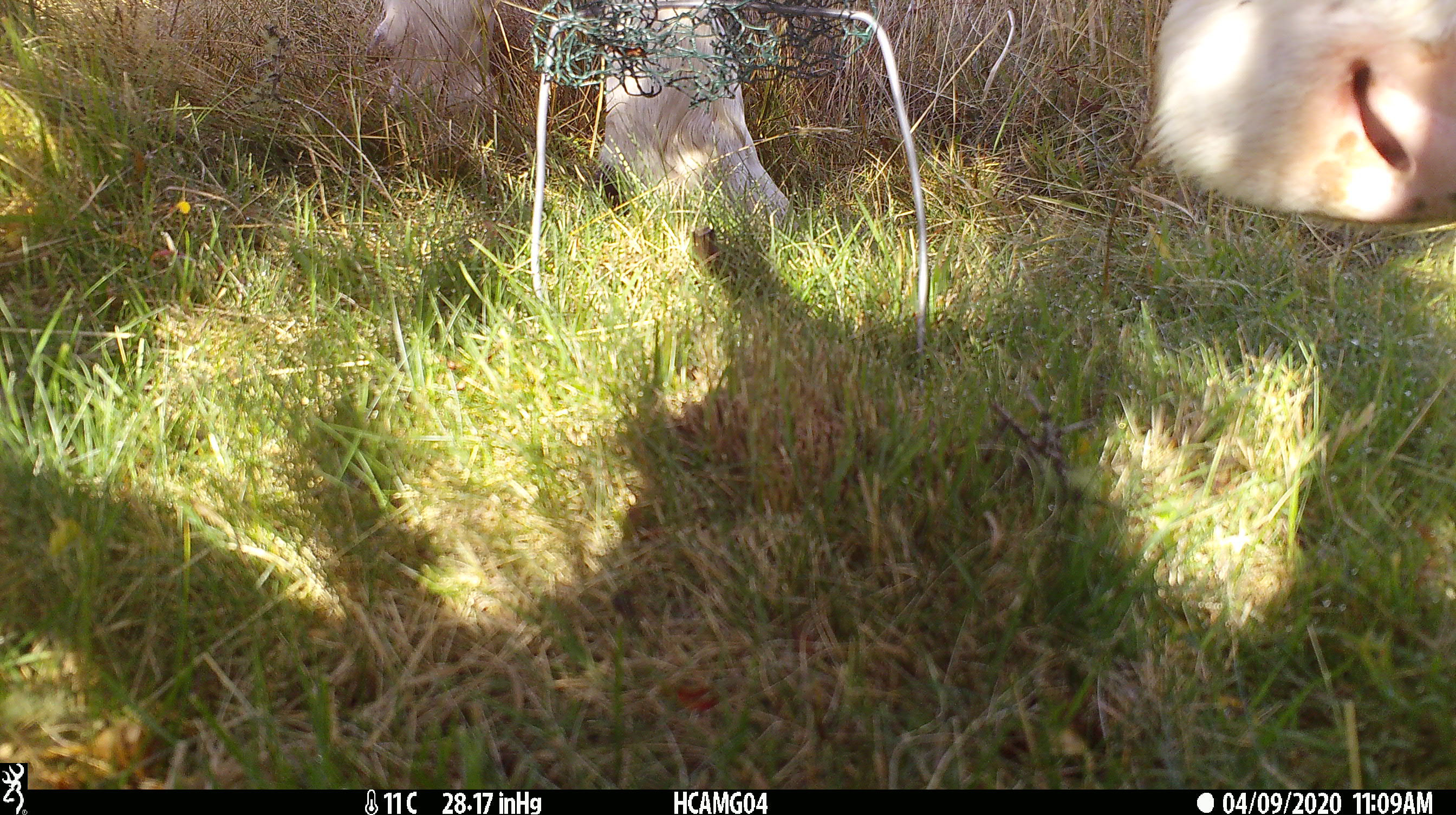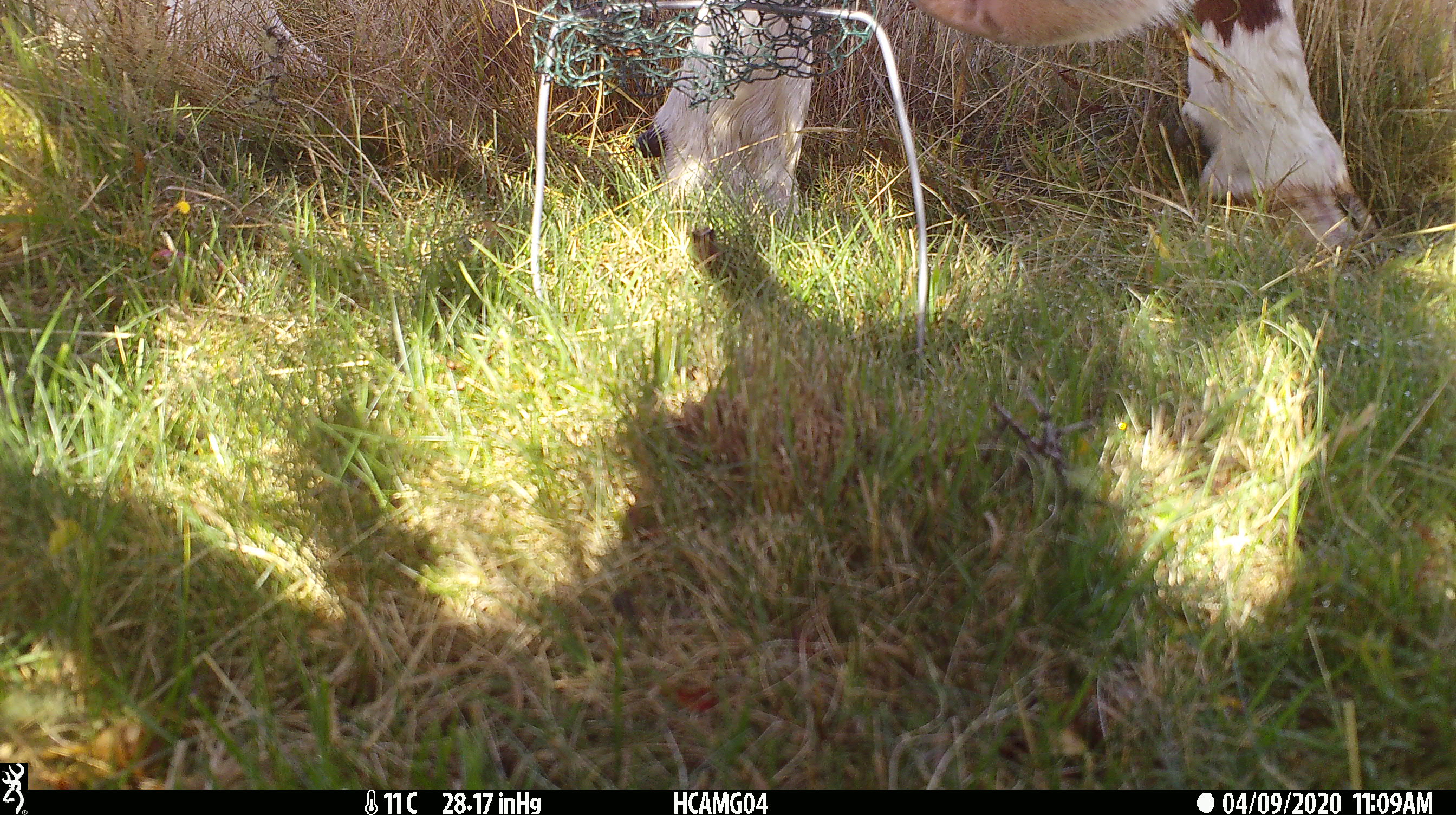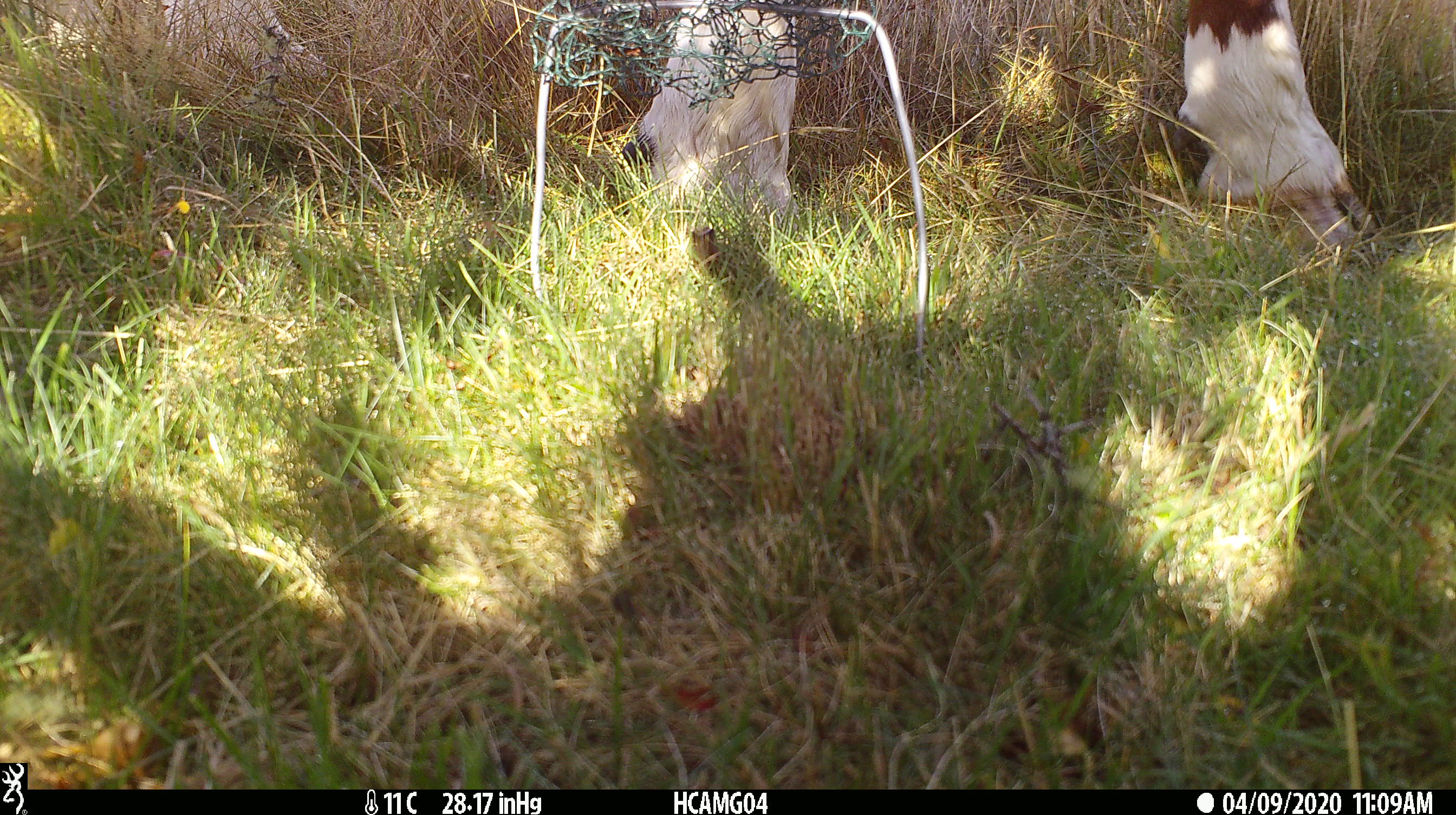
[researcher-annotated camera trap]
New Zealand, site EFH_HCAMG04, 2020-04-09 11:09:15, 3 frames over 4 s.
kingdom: Animalia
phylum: Chordata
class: Mammalia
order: Artiodactyla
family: Bovidae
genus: Bos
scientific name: Bos taurus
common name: domestic cow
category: cow